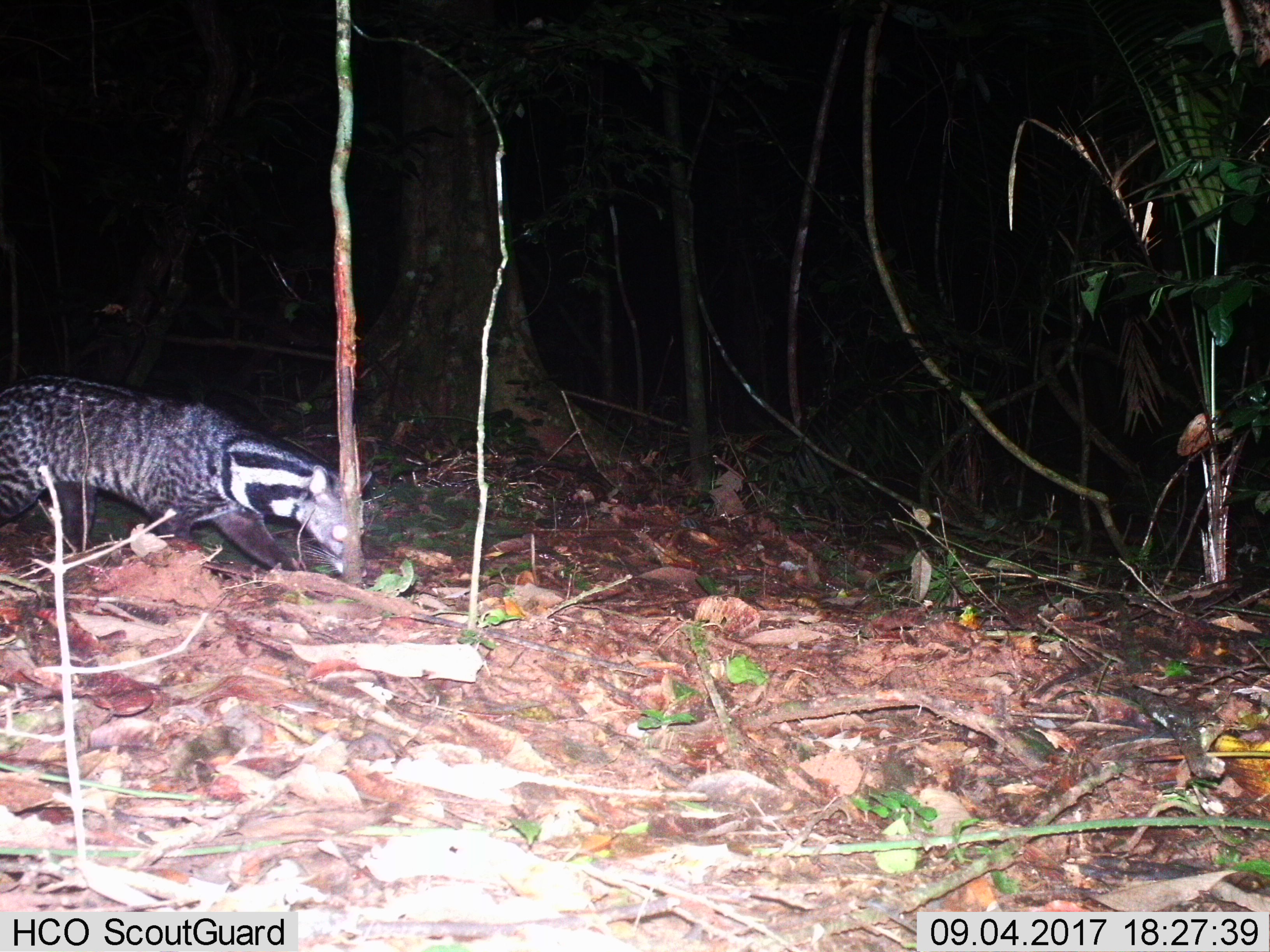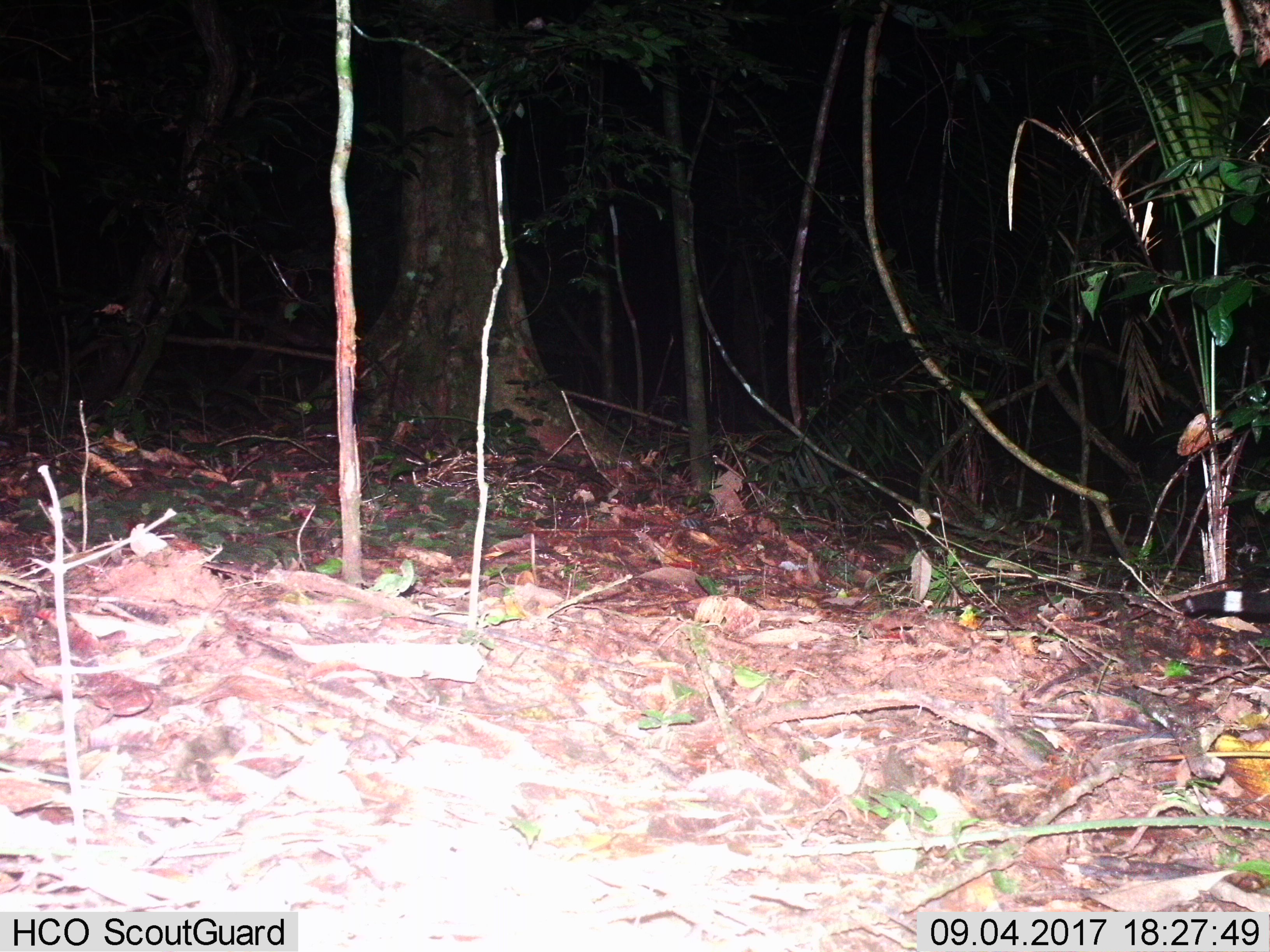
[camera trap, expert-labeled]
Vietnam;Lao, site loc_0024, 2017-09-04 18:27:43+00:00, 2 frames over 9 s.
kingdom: Animalia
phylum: Chordata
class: Mammalia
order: Carnivora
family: Viverridae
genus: Viverra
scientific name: Viverra zibetha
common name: large indian civet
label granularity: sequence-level